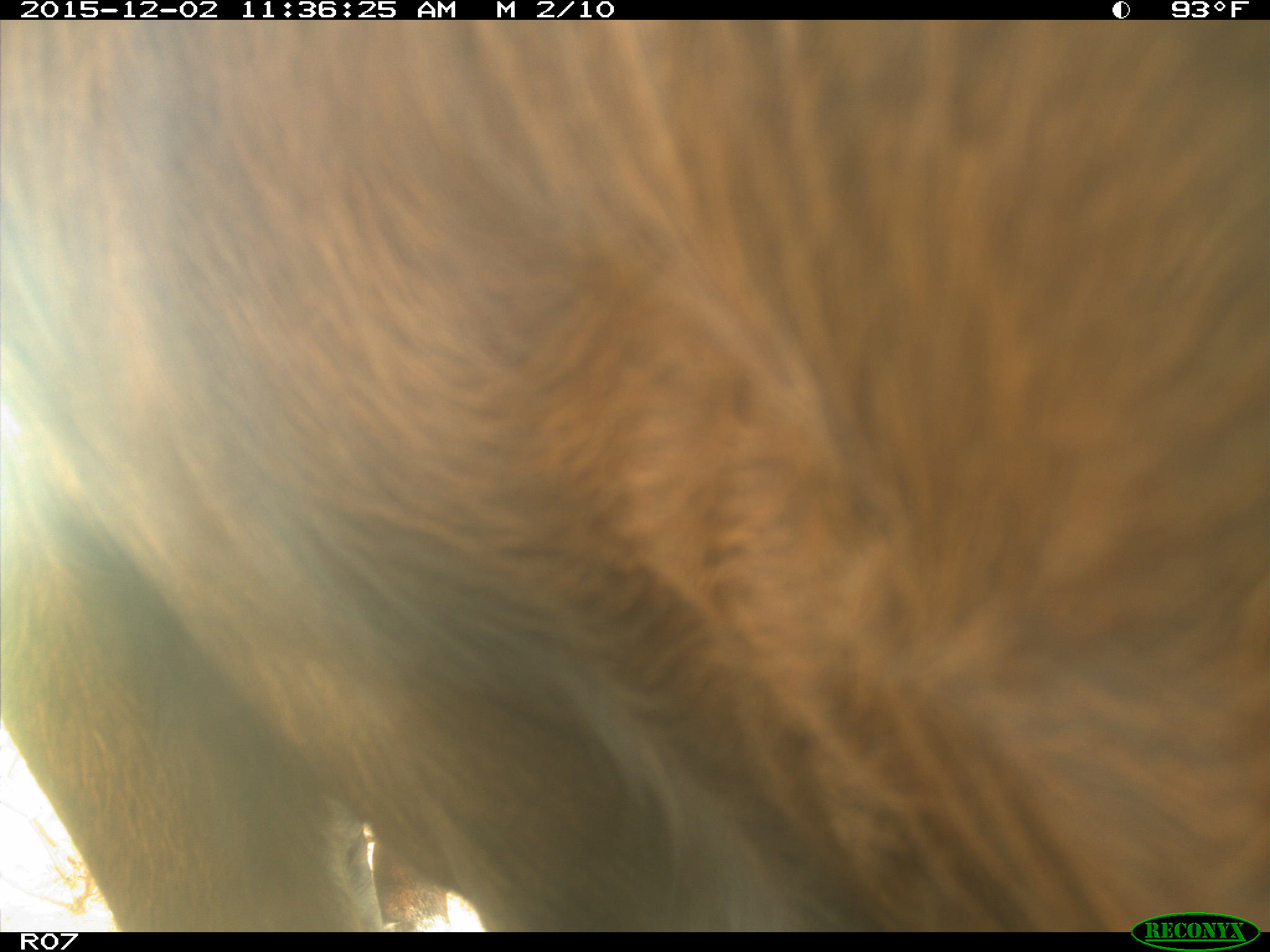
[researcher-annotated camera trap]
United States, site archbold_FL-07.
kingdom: Animalia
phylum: Chordata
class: Mammalia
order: Artiodactyla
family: Bovidae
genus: Bos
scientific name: Bos taurus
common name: domestic cow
Bos taurus (domestic cow).